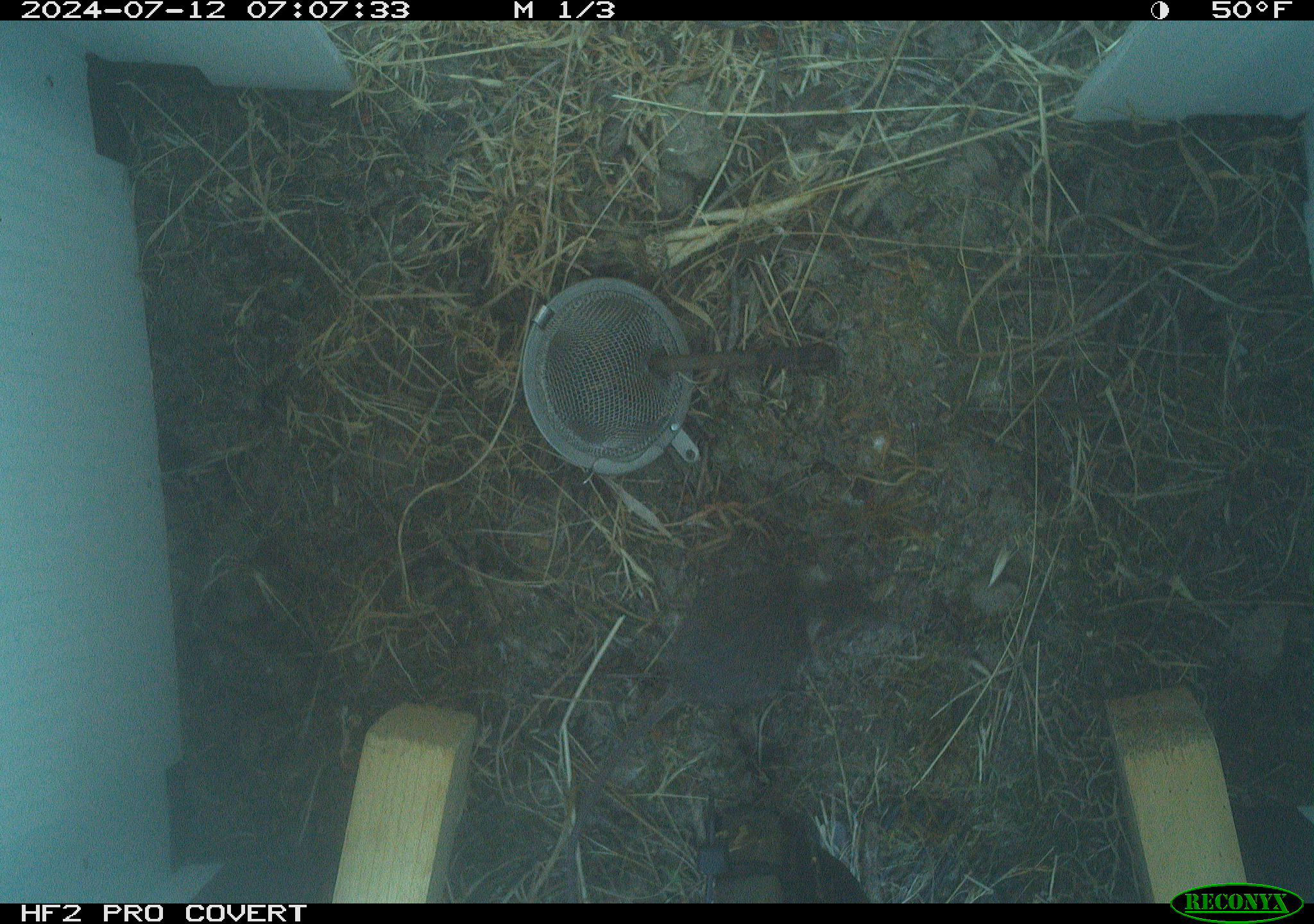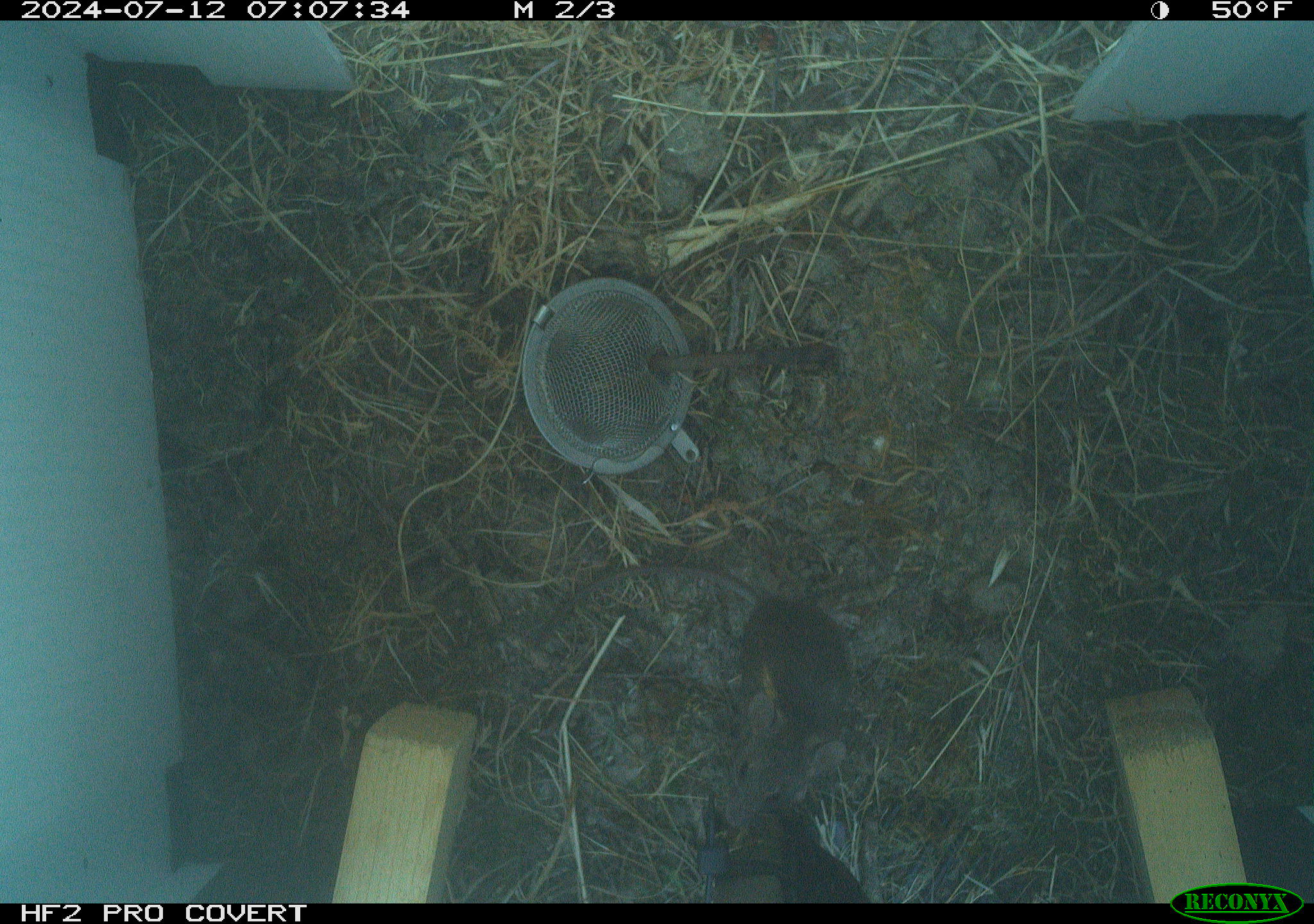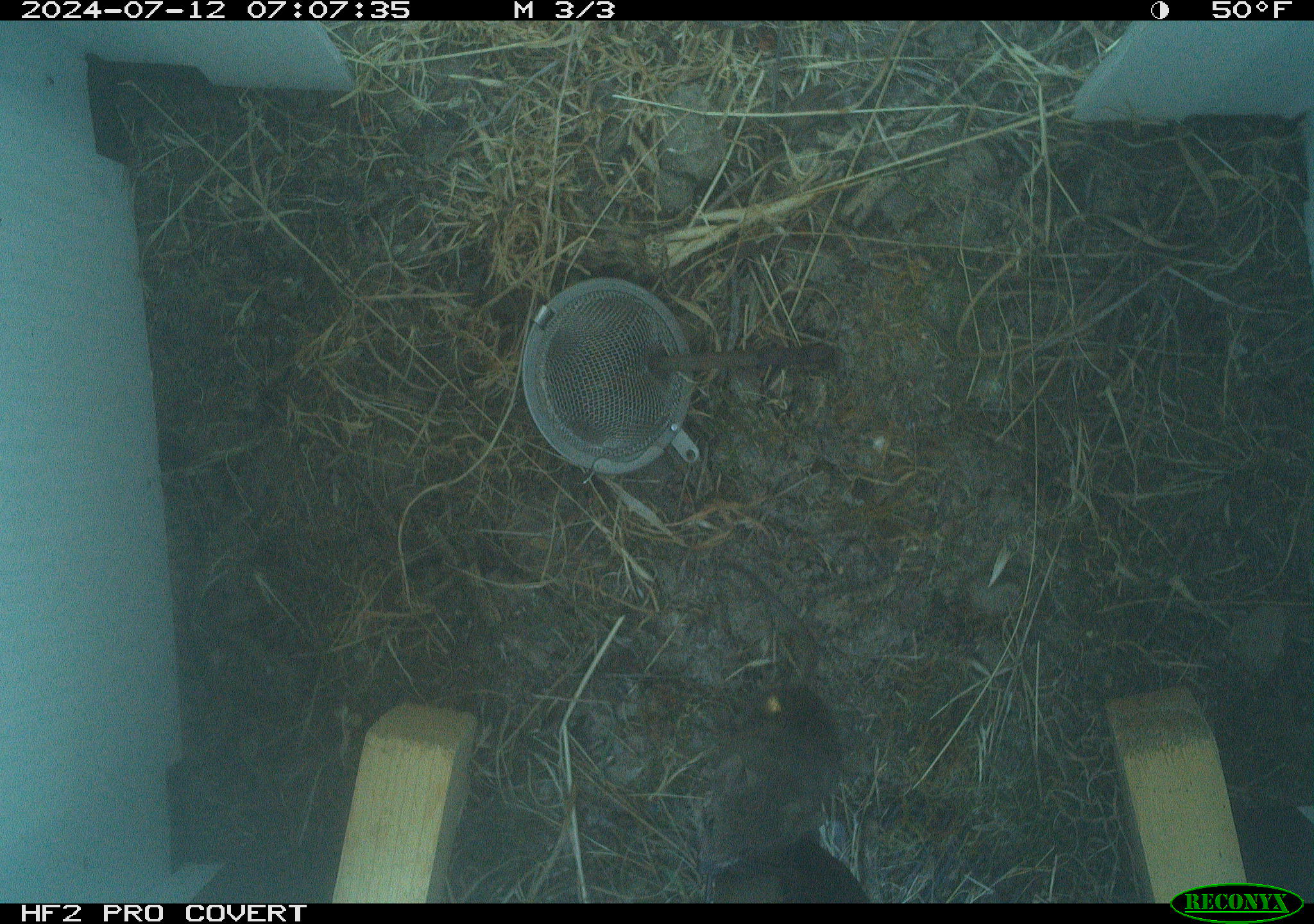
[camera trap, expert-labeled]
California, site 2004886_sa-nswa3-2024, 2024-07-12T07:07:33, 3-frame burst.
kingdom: Animalia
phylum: Chordata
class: Mammalia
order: Rodentia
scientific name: Rodentia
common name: rodent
Rodent (Rodentia).